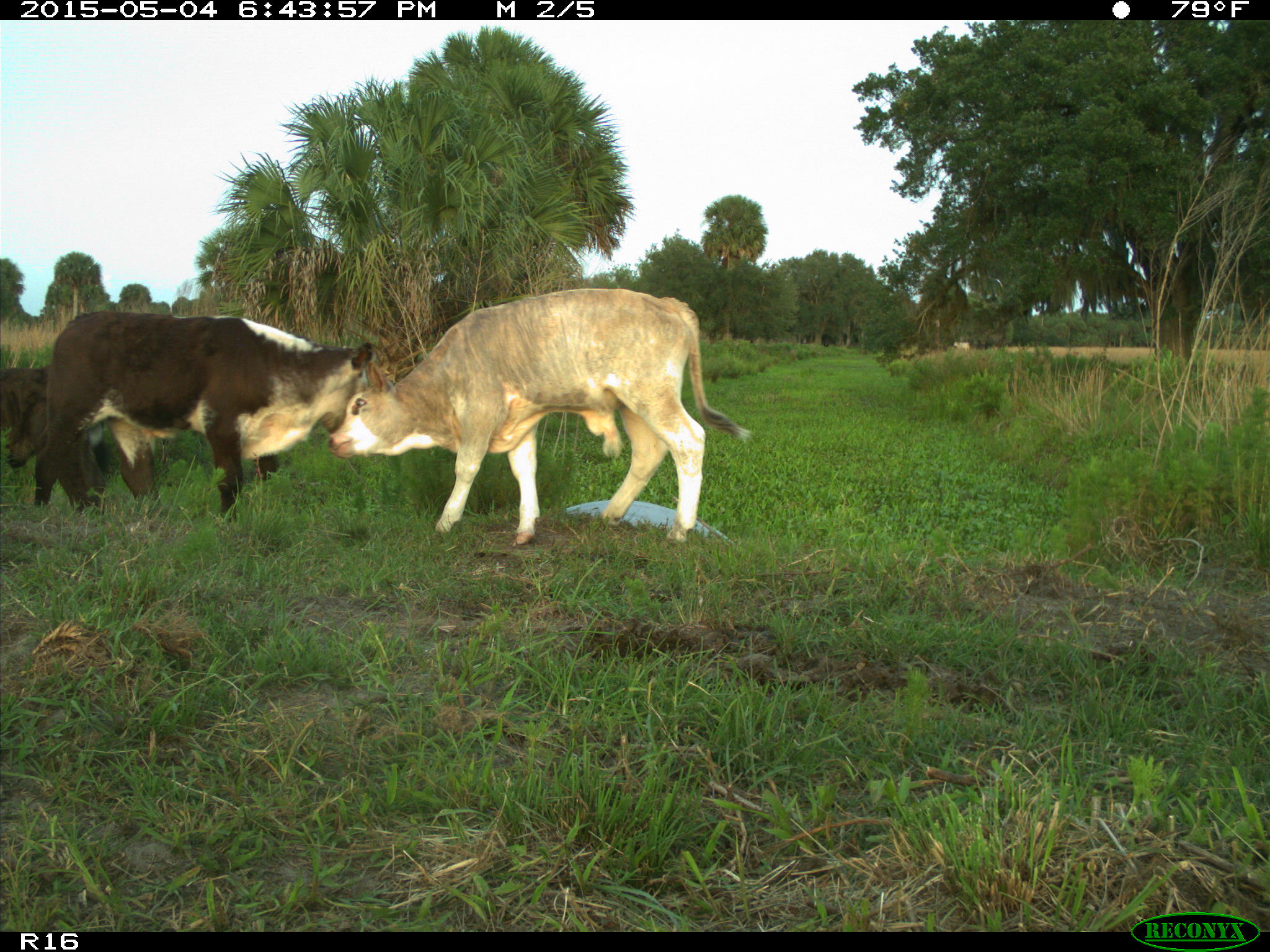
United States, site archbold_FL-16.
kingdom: Animalia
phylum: Chordata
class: Mammalia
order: Artiodactyla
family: Bovidae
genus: Bos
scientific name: Bos taurus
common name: domestic cow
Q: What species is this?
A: Bos taurus (domestic cow).